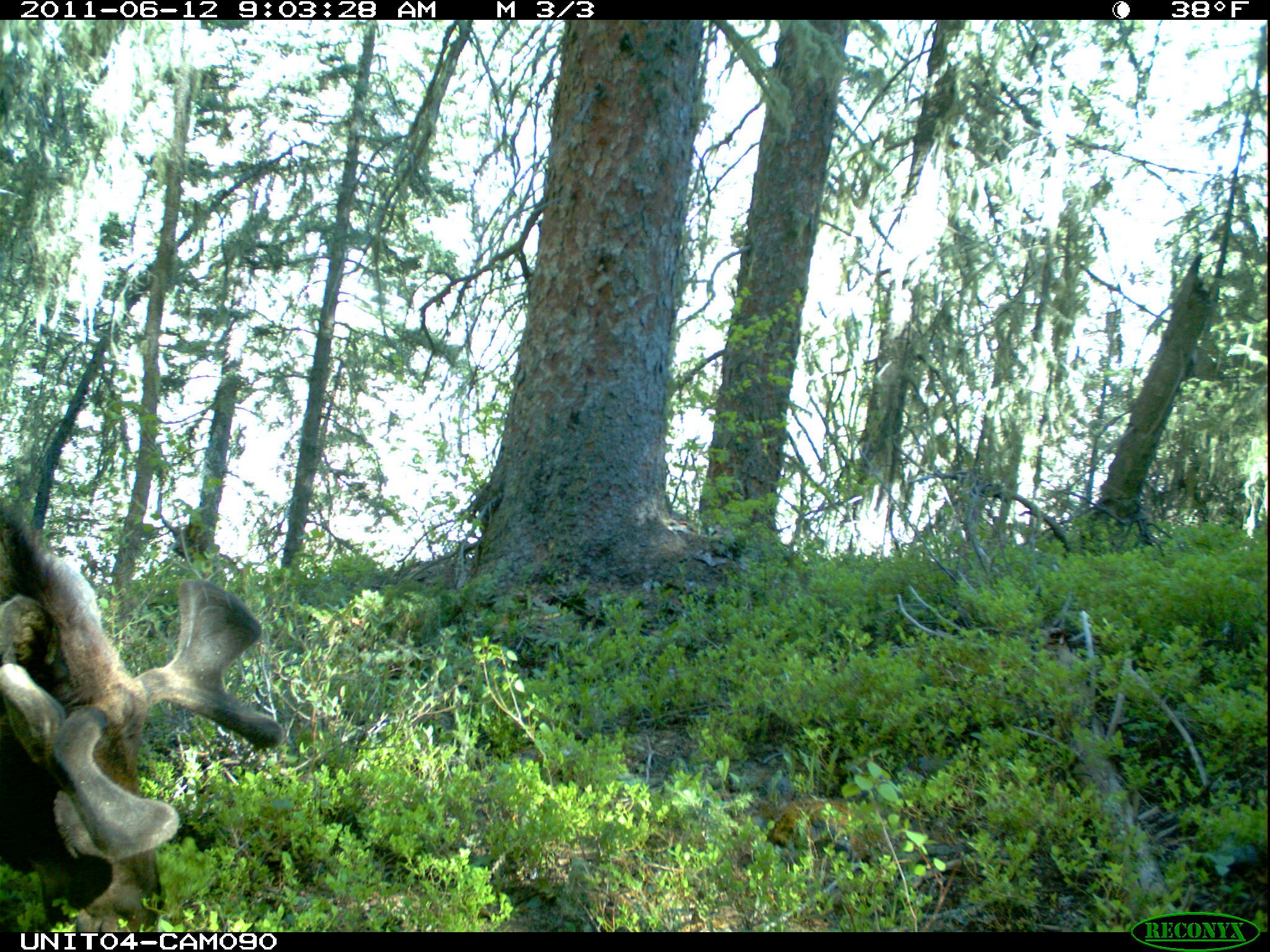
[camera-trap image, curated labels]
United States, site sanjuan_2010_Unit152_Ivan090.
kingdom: Animalia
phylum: Chordata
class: Mammalia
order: Artiodactyla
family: Cervidae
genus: Alces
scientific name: Alces alces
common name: moose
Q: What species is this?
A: Alces alces (moose).